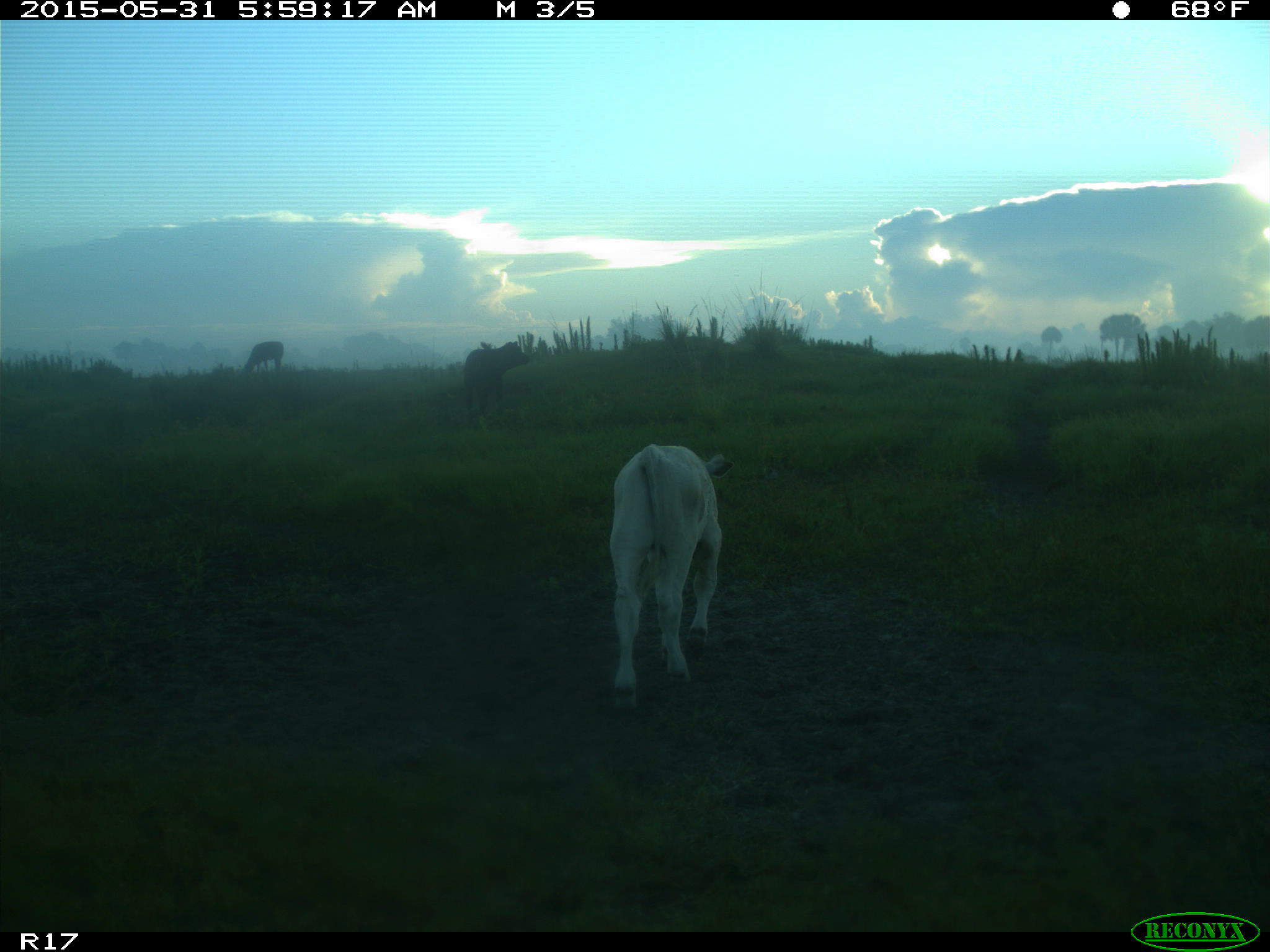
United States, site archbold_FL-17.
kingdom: Animalia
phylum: Chordata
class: Mammalia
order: Artiodactyla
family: Bovidae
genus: Bos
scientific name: Bos taurus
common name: domestic cow